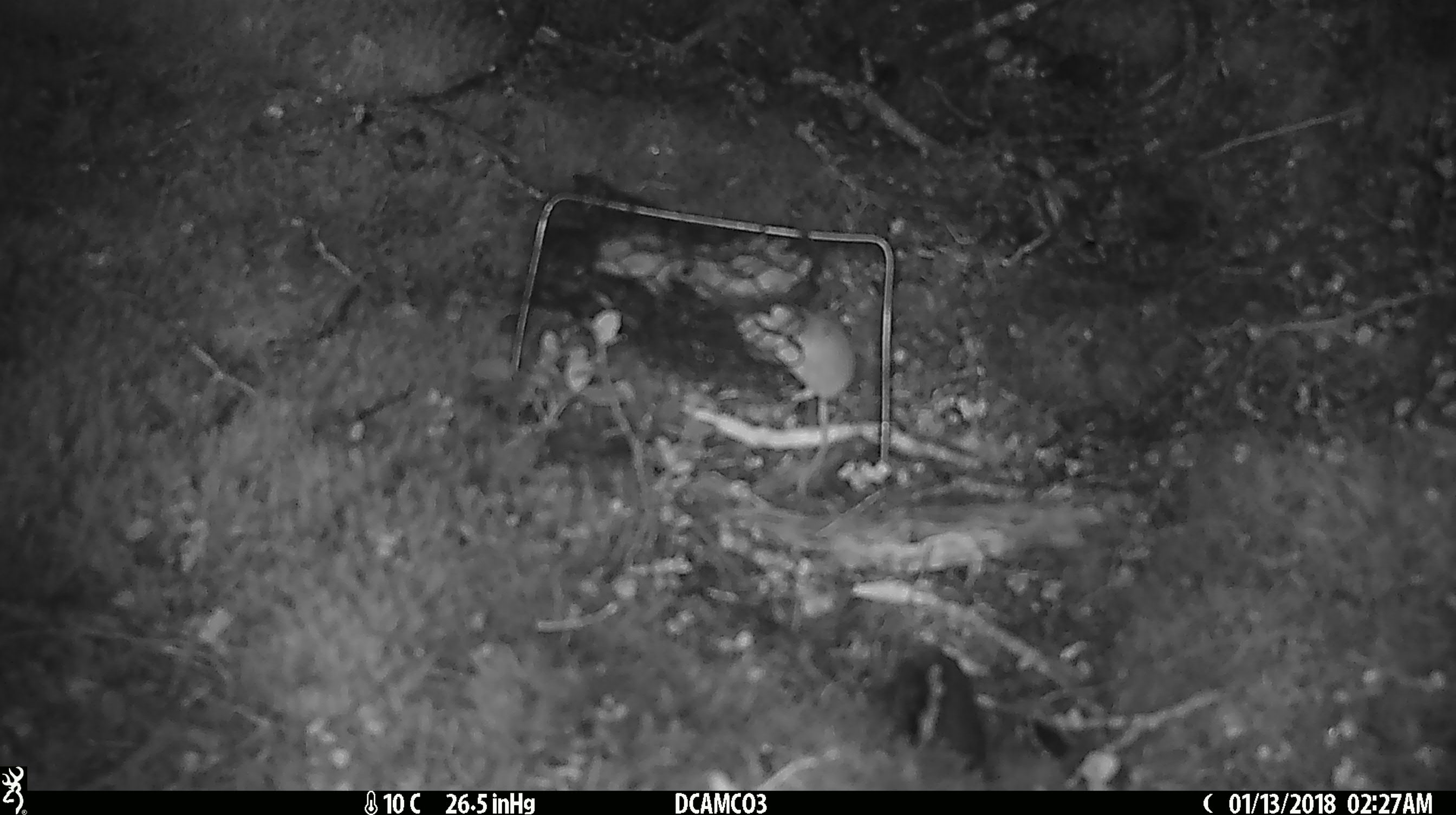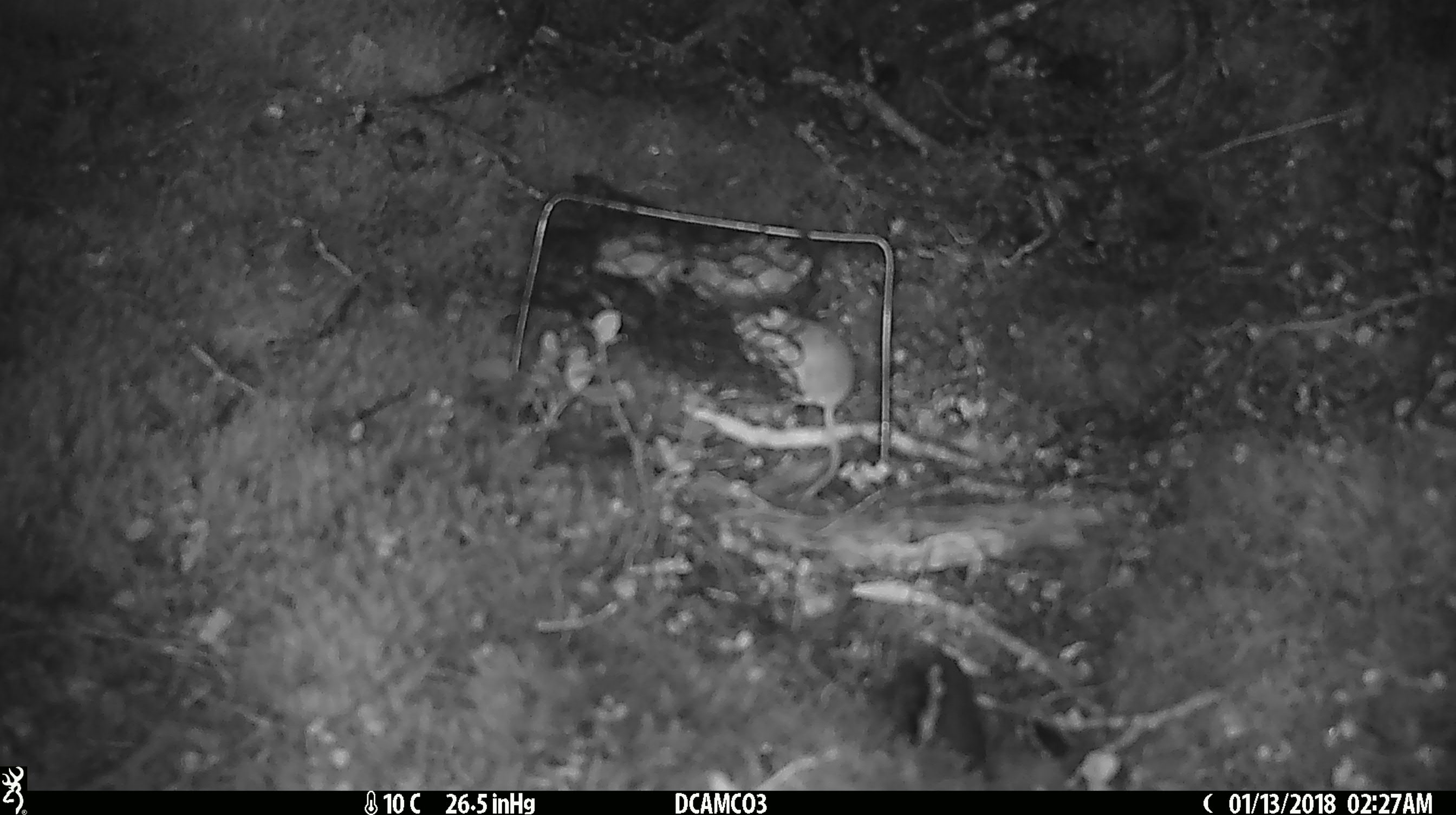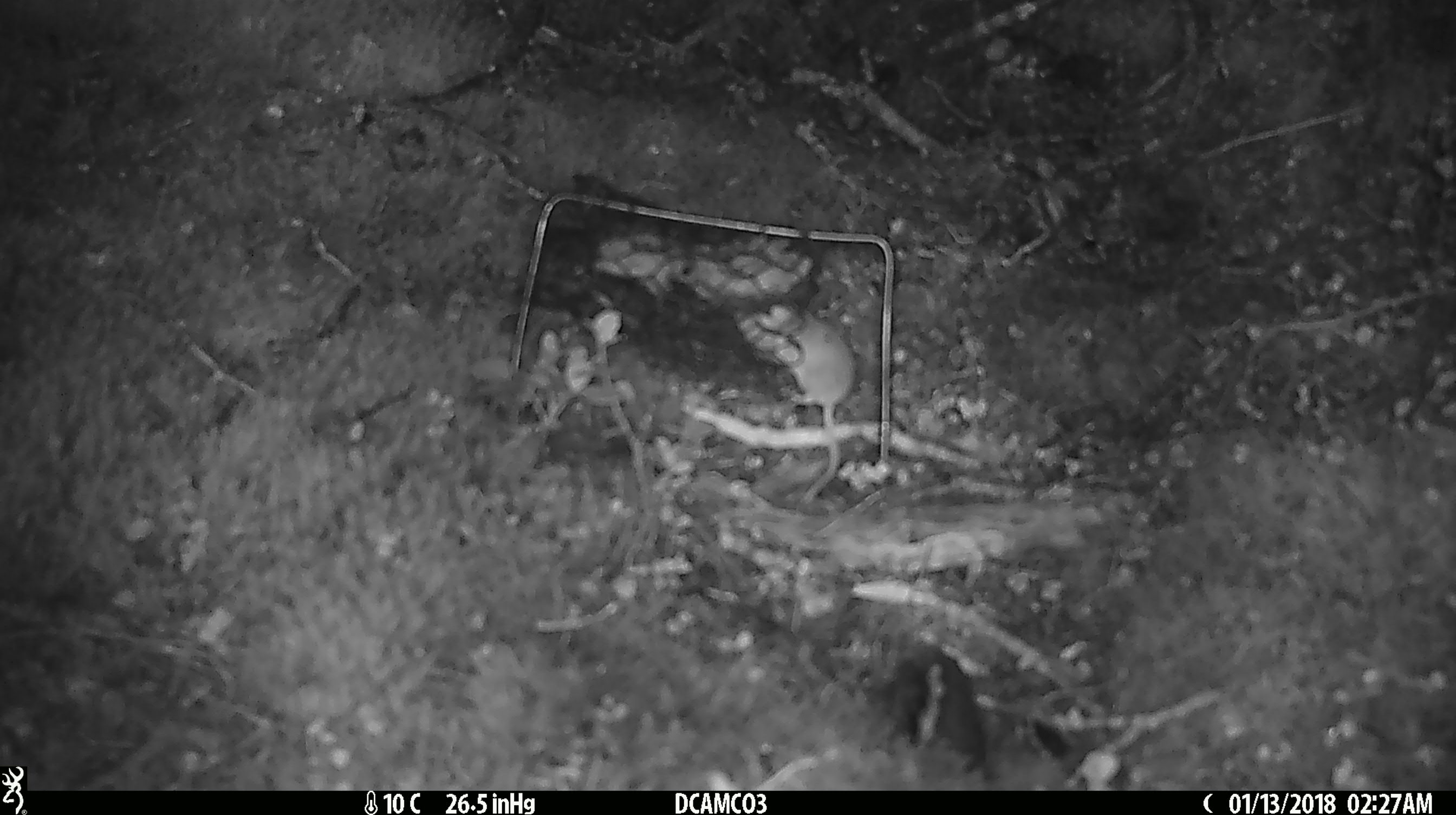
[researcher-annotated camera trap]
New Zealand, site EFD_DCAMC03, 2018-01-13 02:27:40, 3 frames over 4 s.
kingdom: Animalia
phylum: Chordata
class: Mammalia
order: Rodentia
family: Muridae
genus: Mus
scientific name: Mus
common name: mouse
Mouse (Mus).